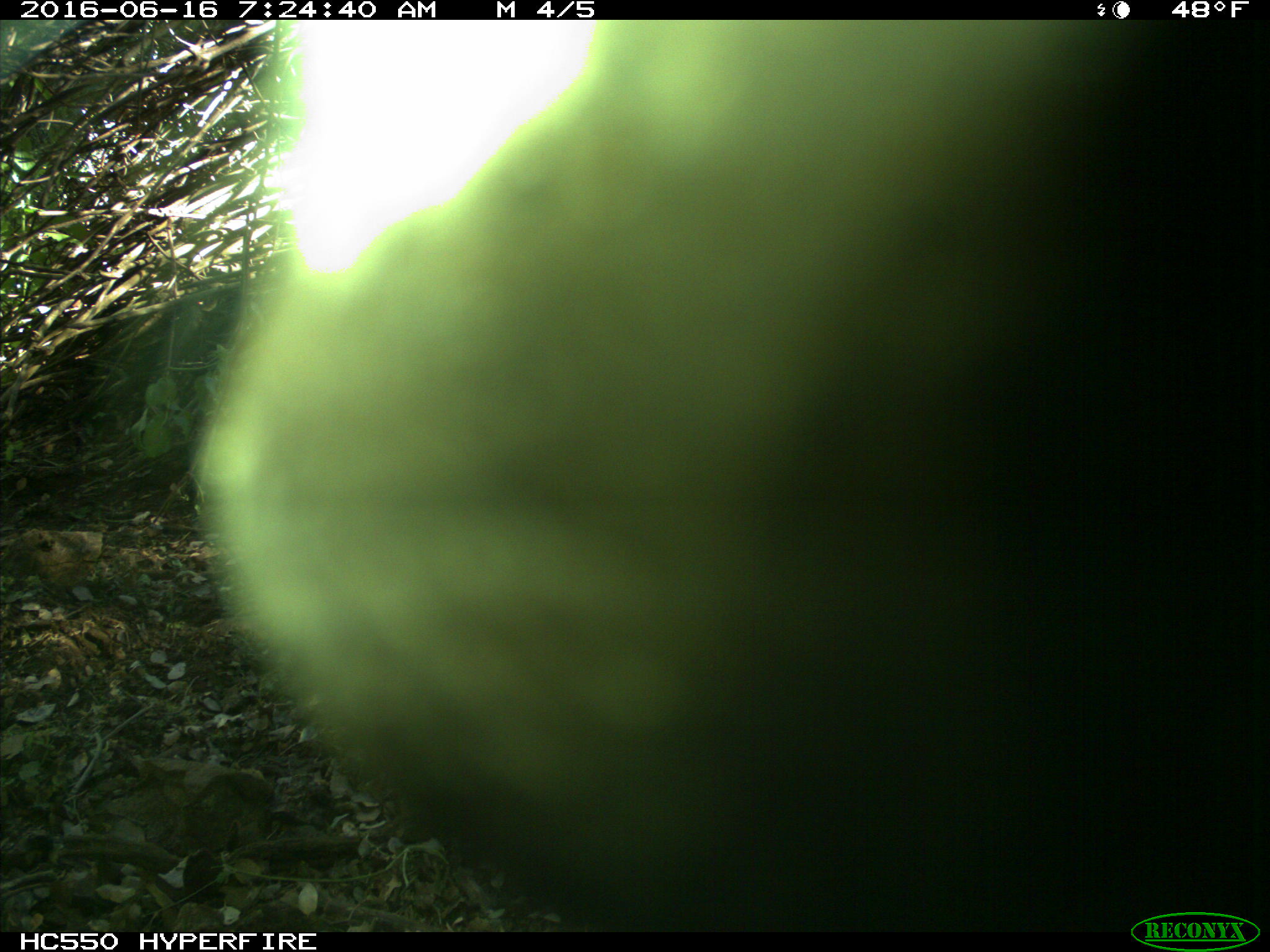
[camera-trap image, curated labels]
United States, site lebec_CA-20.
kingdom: Animalia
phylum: Chordata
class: Mammalia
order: Artiodactyla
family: Bovidae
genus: Bos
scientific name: Bos taurus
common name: domestic cow